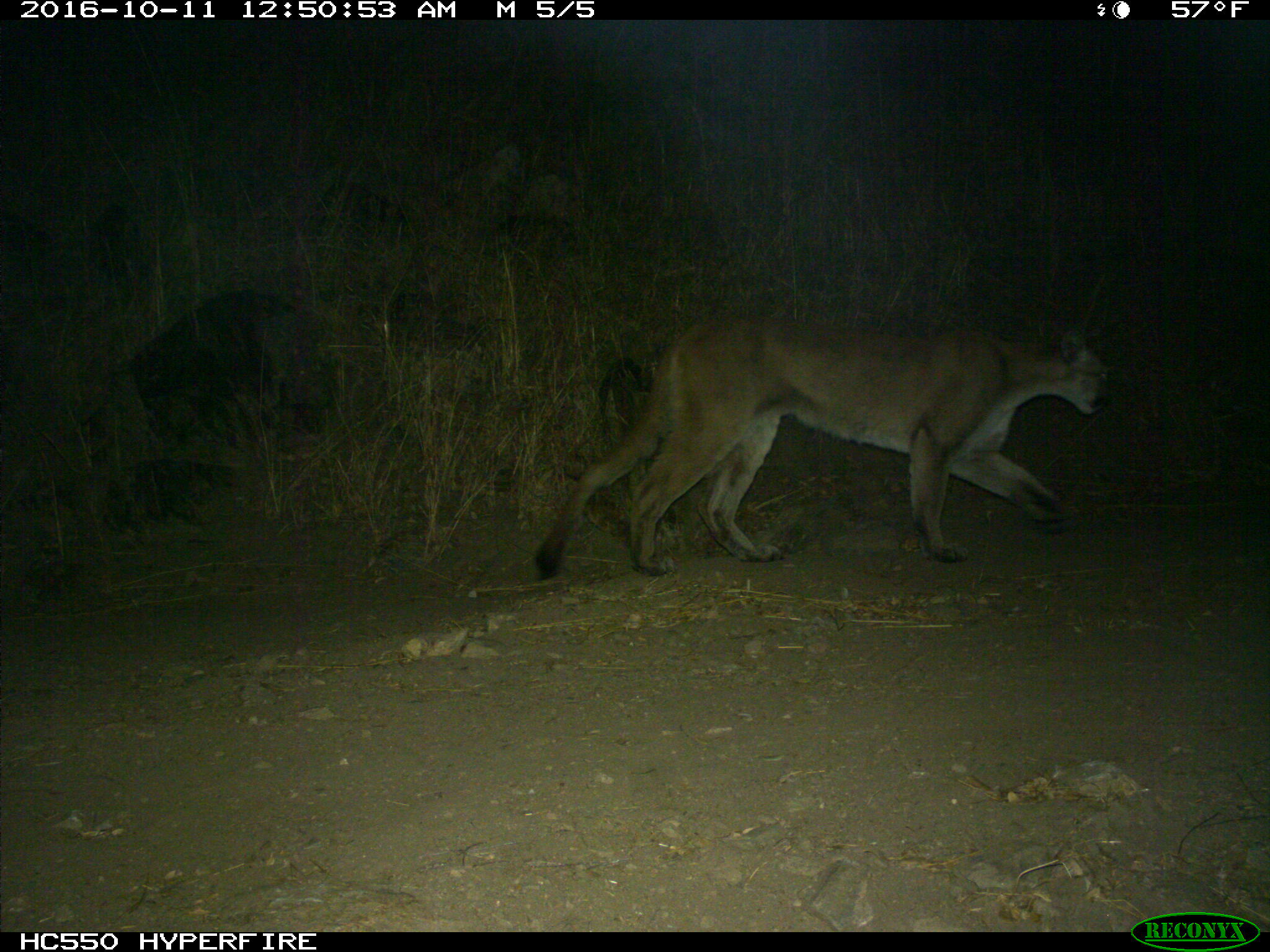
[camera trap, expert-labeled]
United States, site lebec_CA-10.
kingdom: Animalia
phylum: Chordata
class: Mammalia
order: Carnivora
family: Felidae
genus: Puma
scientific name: Puma concolor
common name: mountain lion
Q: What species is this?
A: Puma concolor (mountain lion).